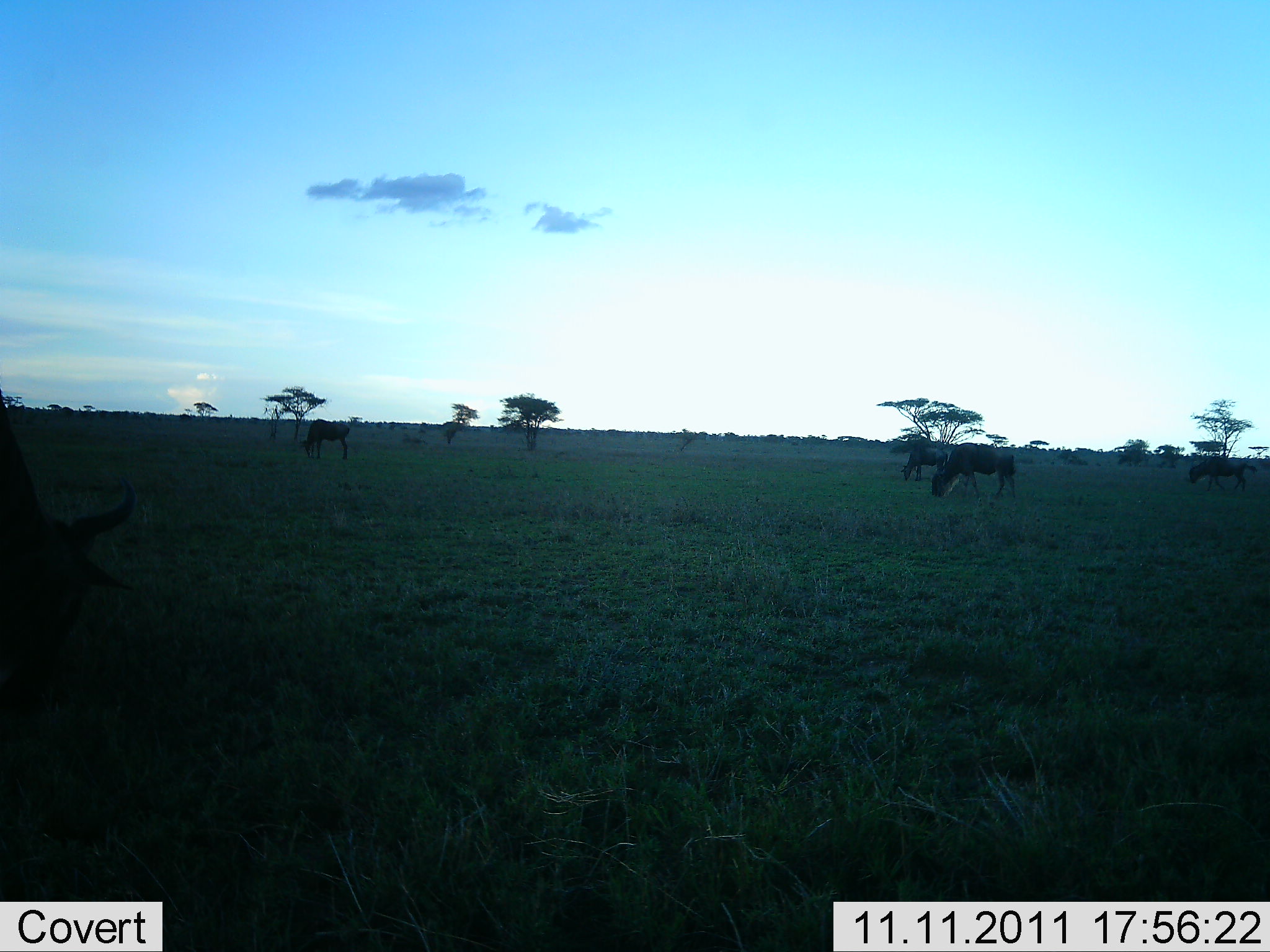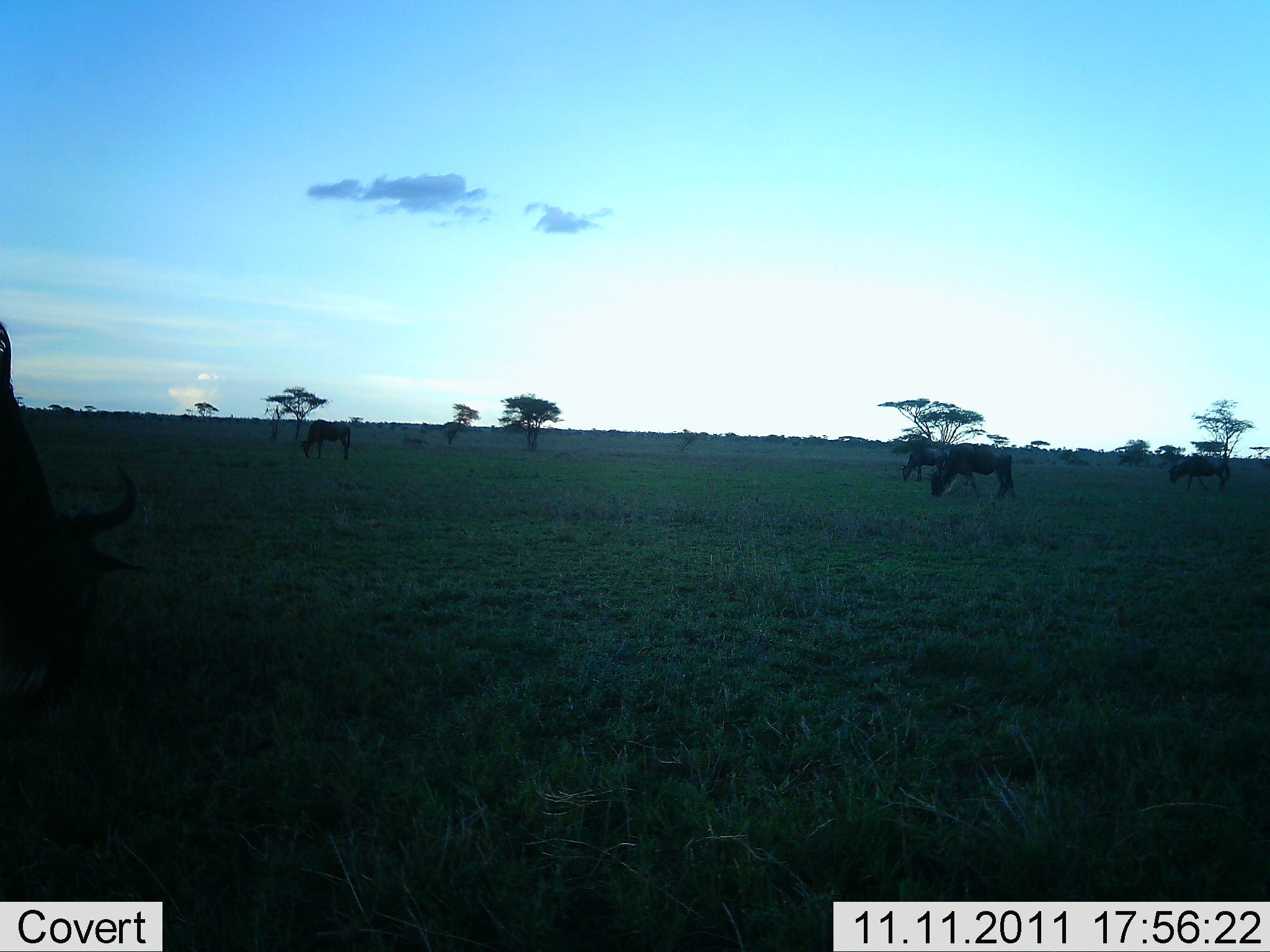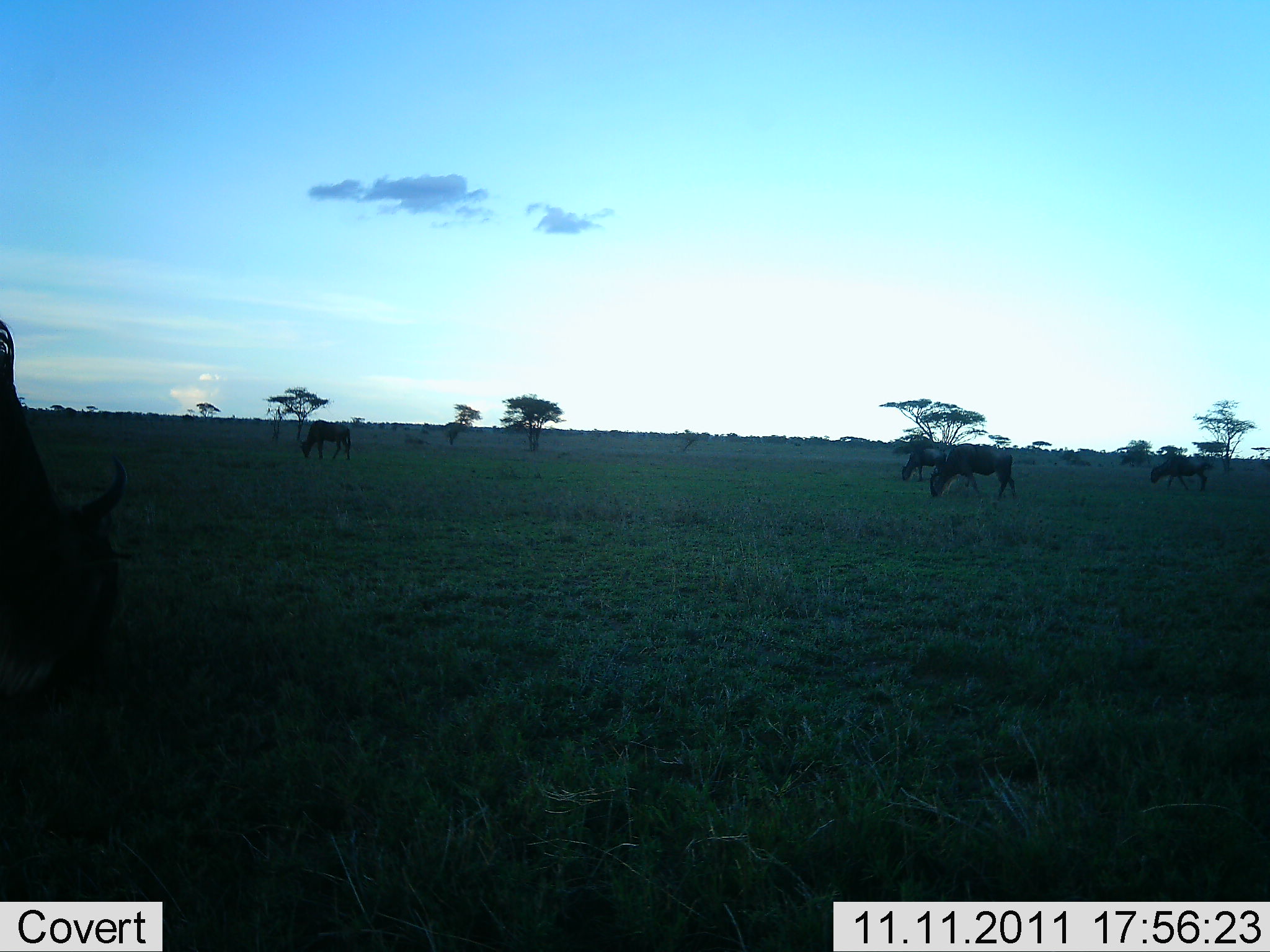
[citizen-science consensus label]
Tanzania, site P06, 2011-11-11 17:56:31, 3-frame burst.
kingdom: Animalia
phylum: Chordata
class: Mammalia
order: Artiodactyla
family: Bovidae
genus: Connochaetes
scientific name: Connochaetes taurinus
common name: blue wildebeest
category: wildebeest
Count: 5.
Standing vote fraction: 18%.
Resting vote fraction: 0%.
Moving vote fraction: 45%.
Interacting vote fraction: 0%.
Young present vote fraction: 0%.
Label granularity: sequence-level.